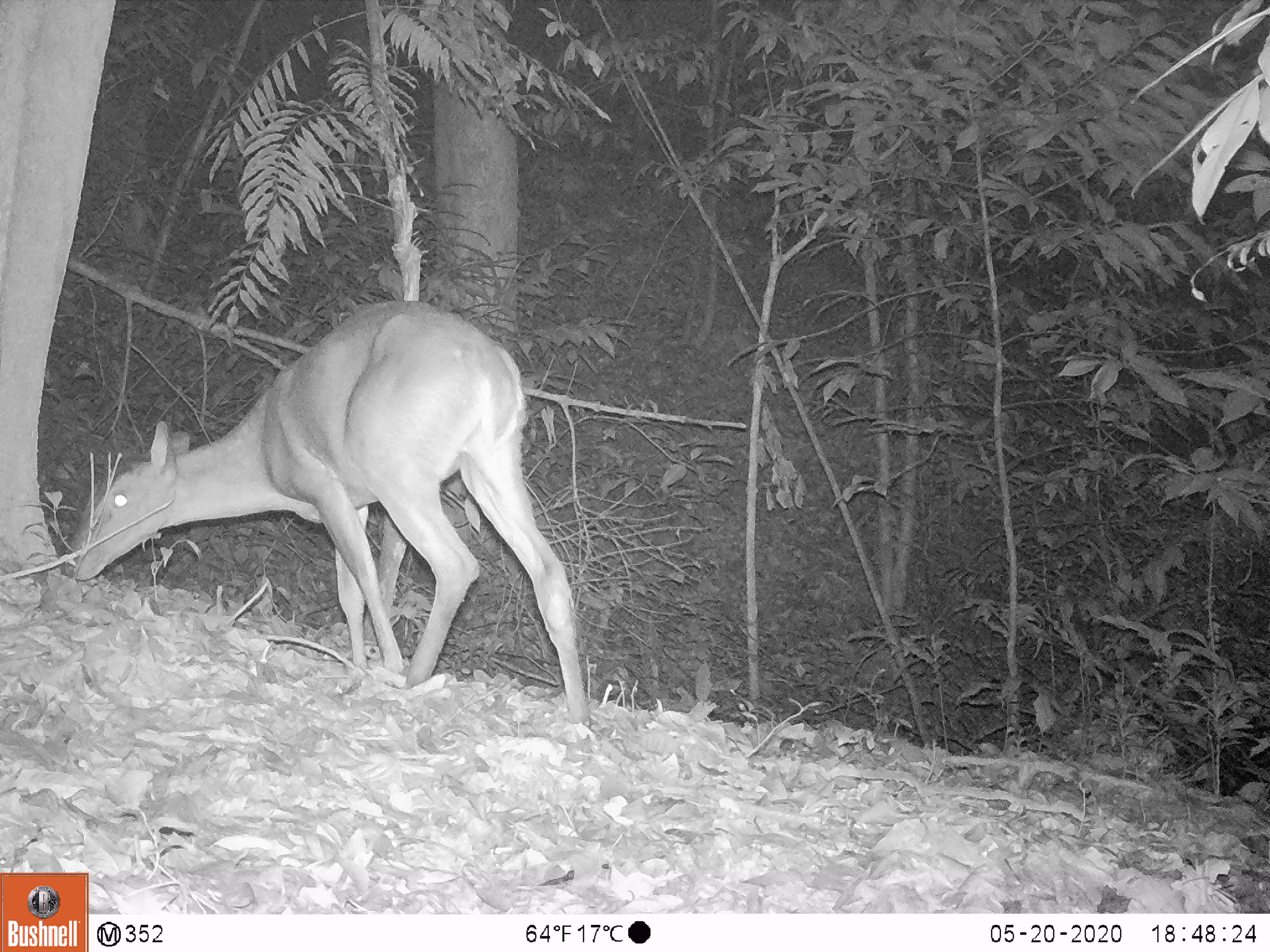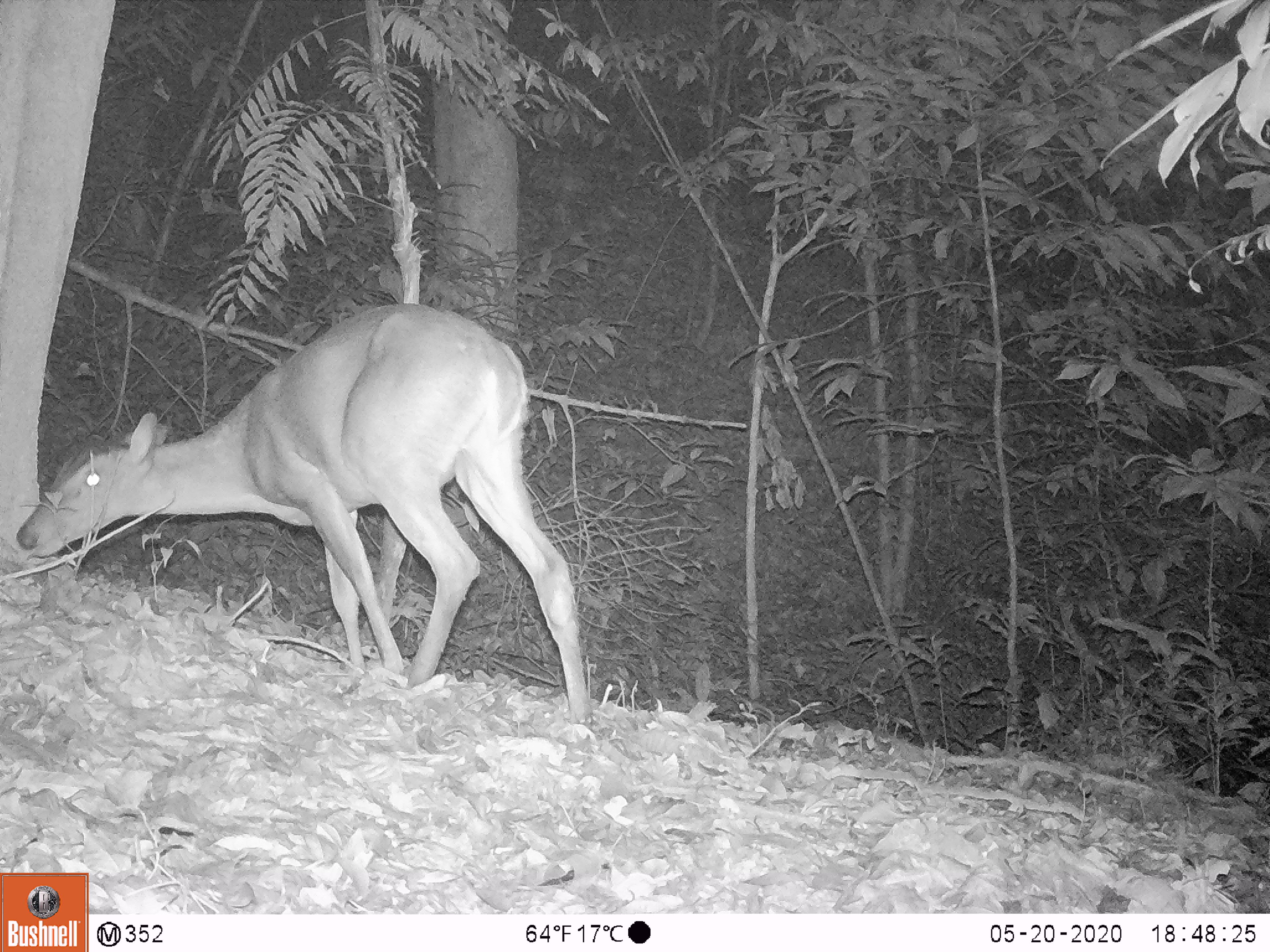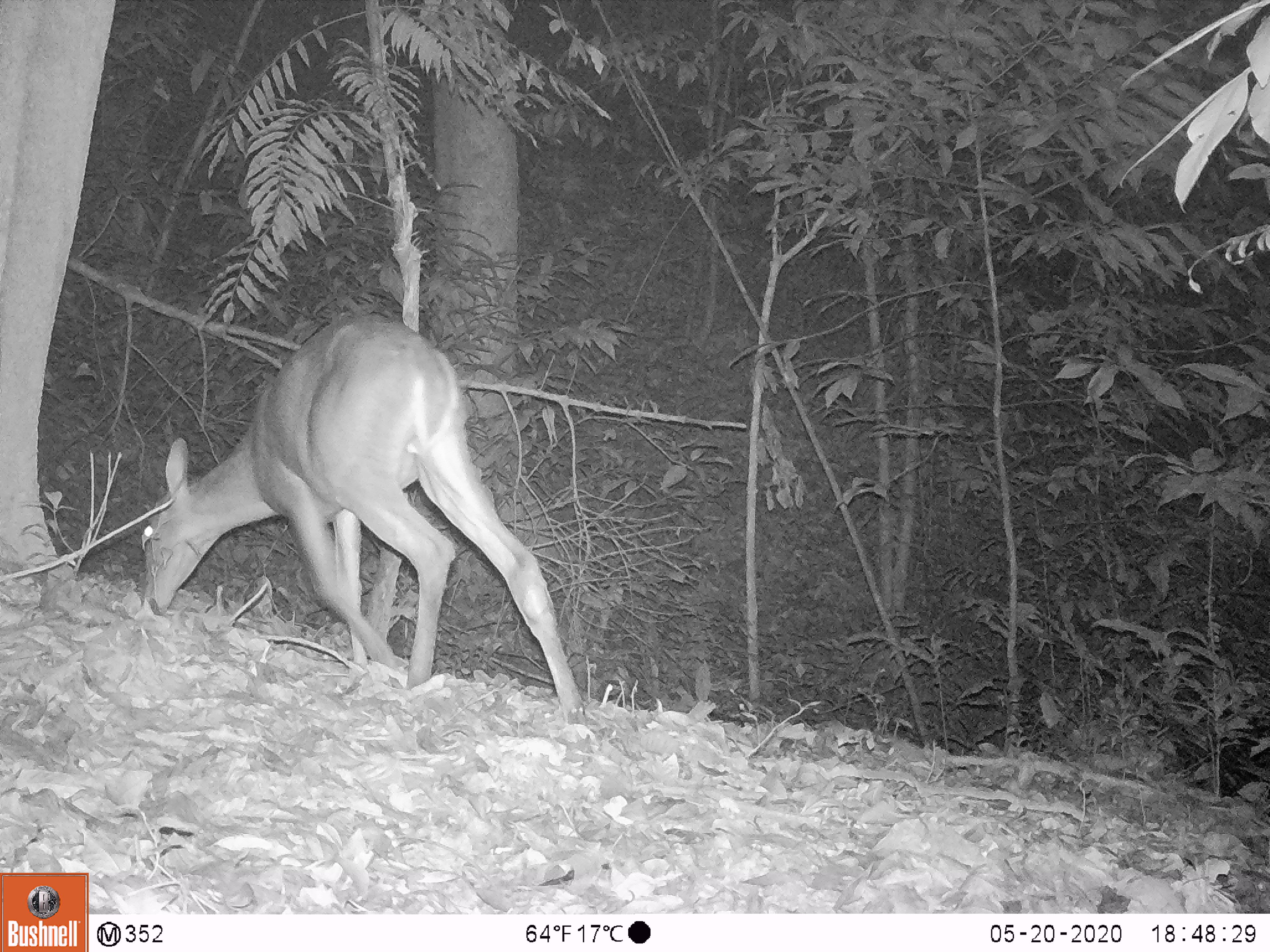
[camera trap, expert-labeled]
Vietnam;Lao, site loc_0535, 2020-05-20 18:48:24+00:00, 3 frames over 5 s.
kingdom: Animalia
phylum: Chordata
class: Mammalia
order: Artiodactyla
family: Cervidae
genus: Muntiacus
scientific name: Muntiacus vuquangensis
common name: large-antlered muntjac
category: large antlered muntjac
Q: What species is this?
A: Large antlered muntjac (large-antlered muntjac) (Muntiacus vuquangensis).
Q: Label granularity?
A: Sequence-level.